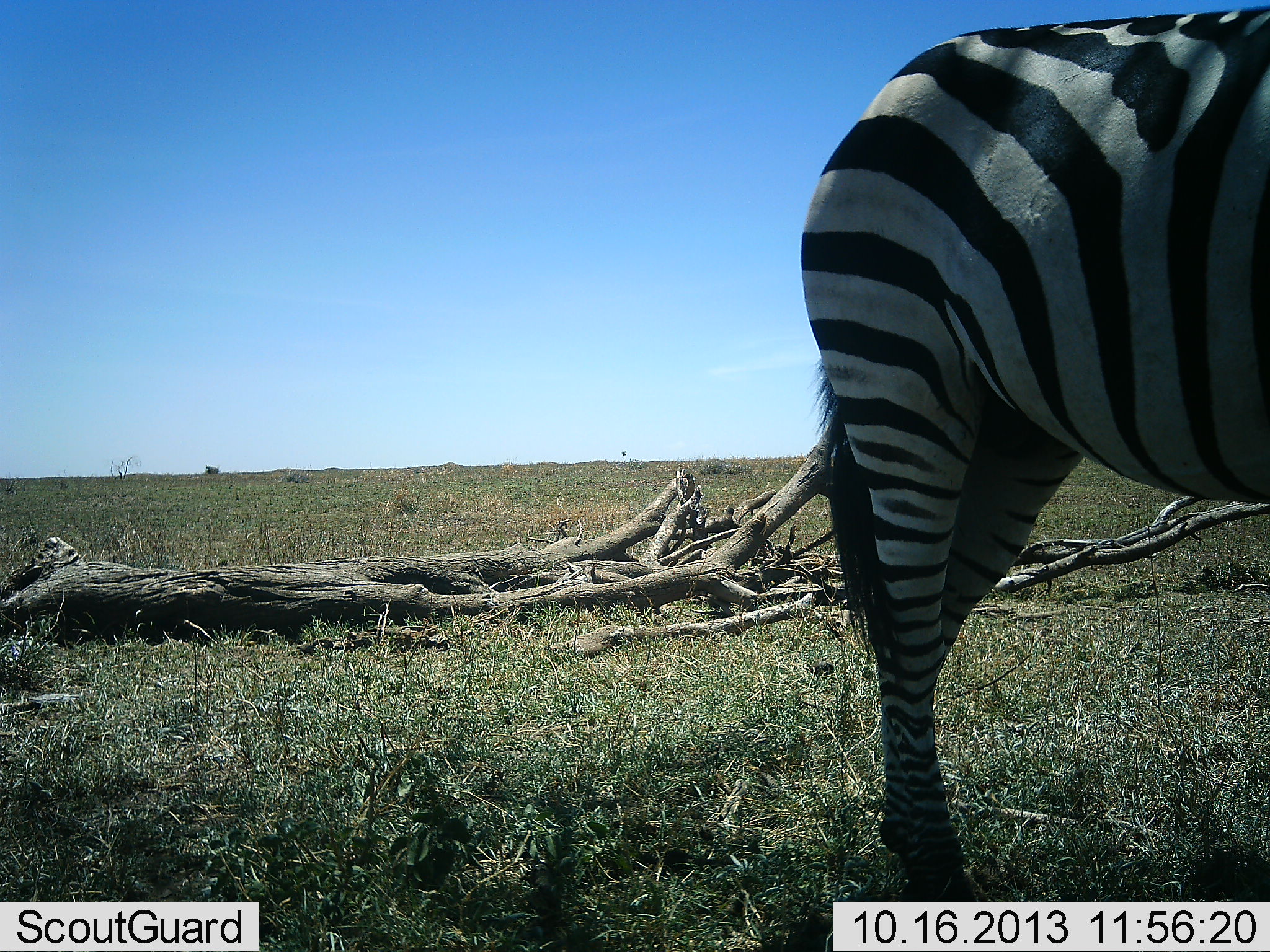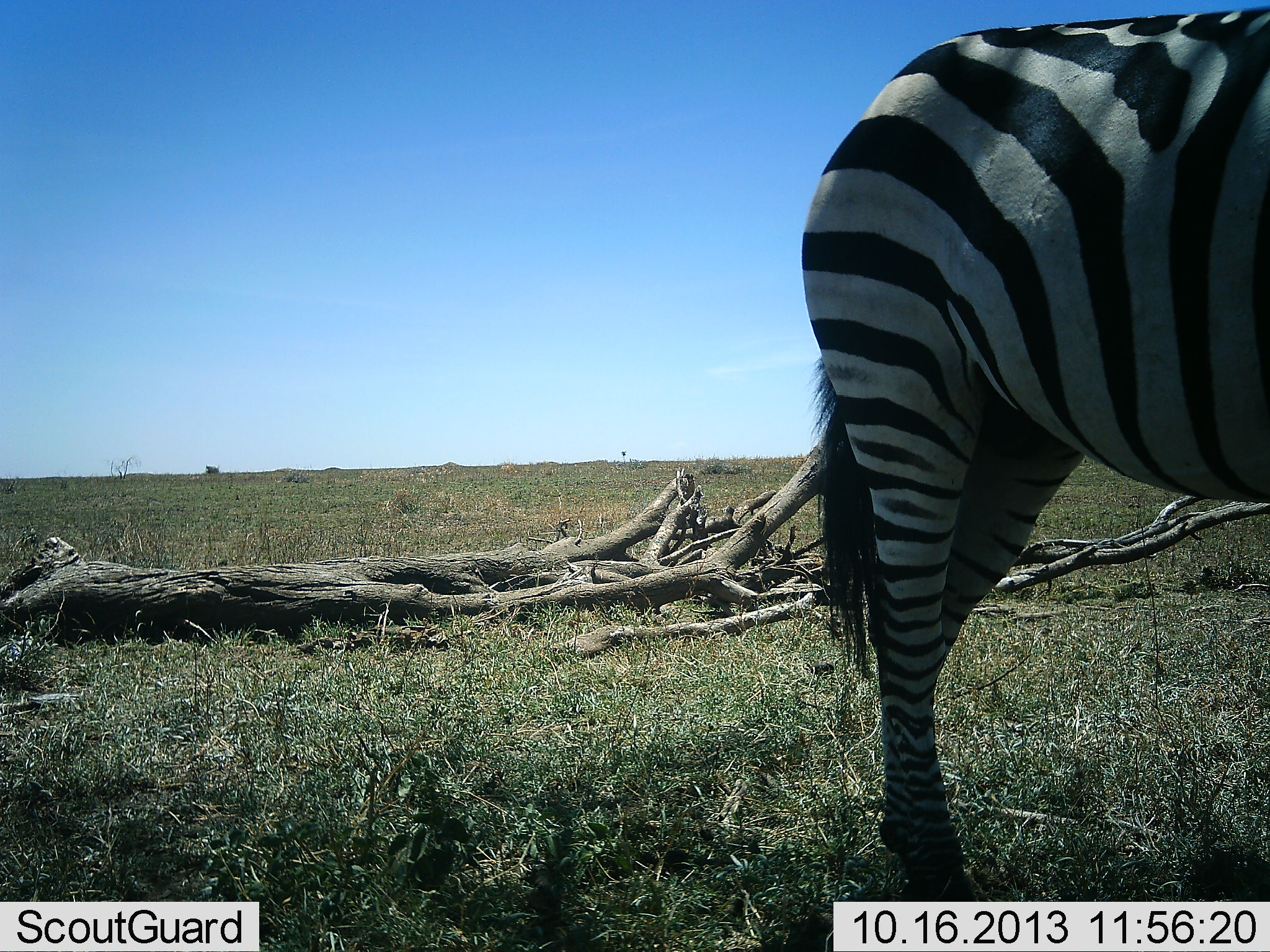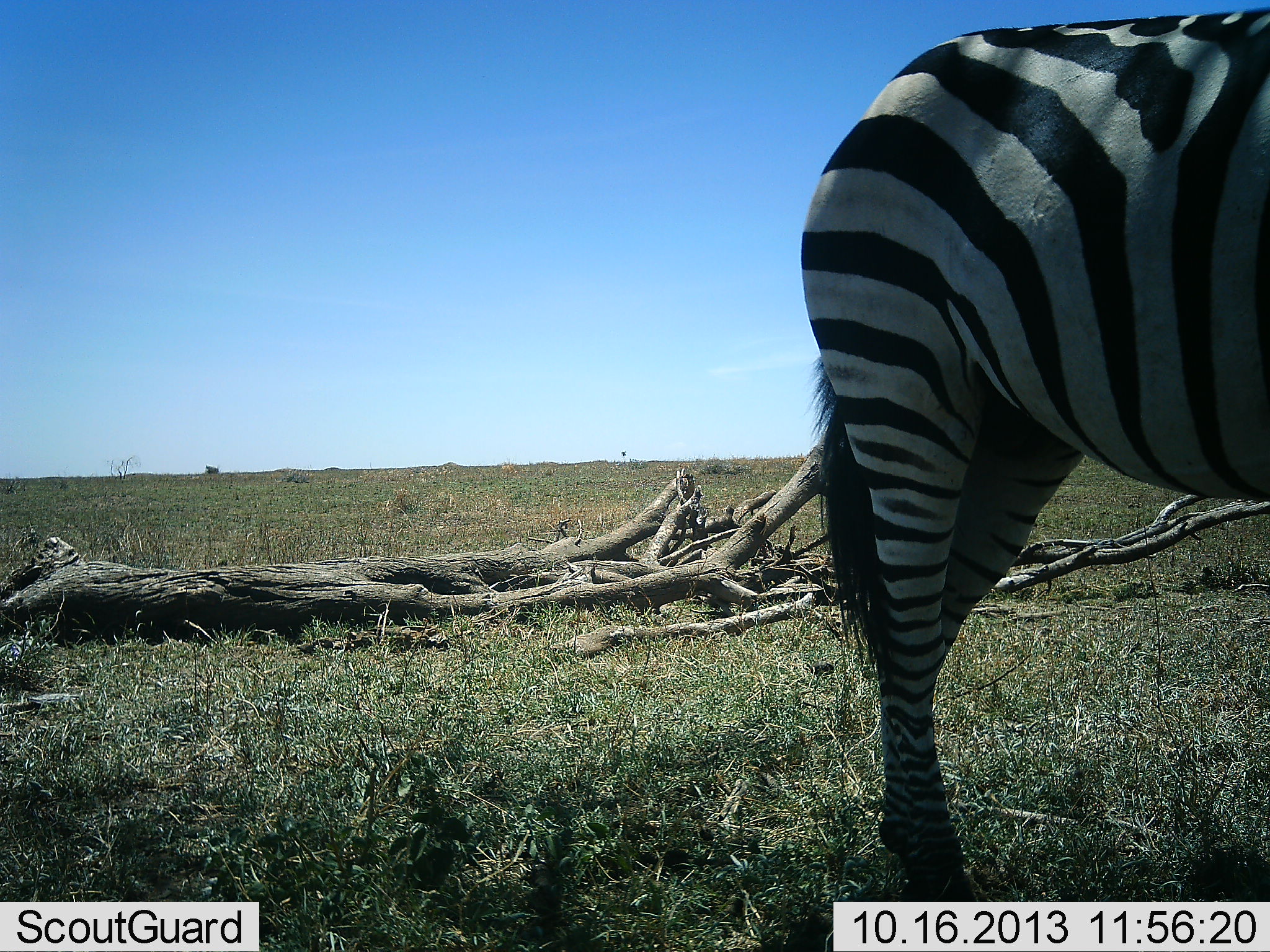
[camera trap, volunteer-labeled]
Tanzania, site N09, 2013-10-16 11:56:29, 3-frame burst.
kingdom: Animalia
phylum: Chordata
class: Mammalia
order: Perissodactyla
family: Equidae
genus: Equus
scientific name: Equus quagga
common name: plains zebra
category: zebra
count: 1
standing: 100%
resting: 0%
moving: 0%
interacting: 0%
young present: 0%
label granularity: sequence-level